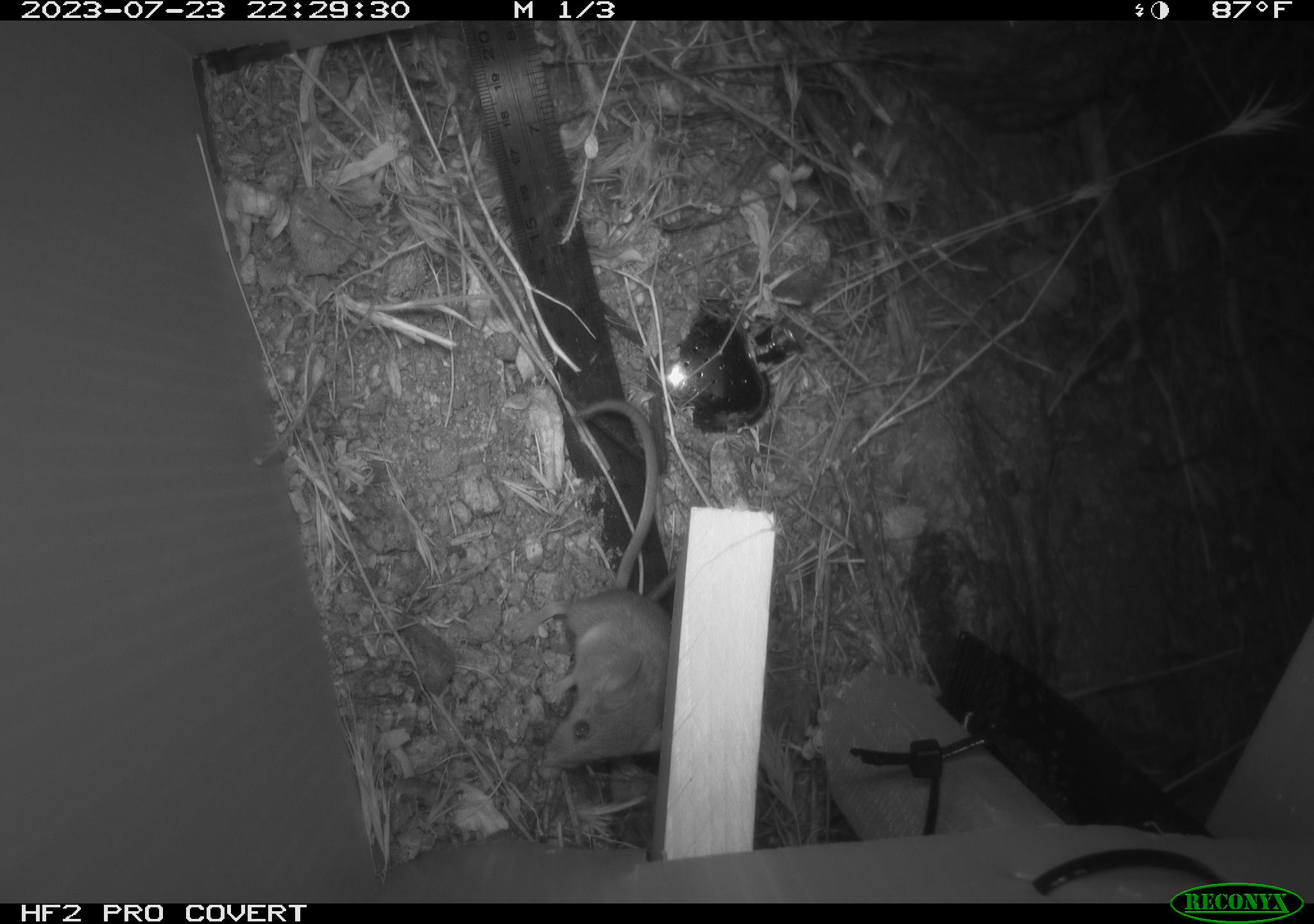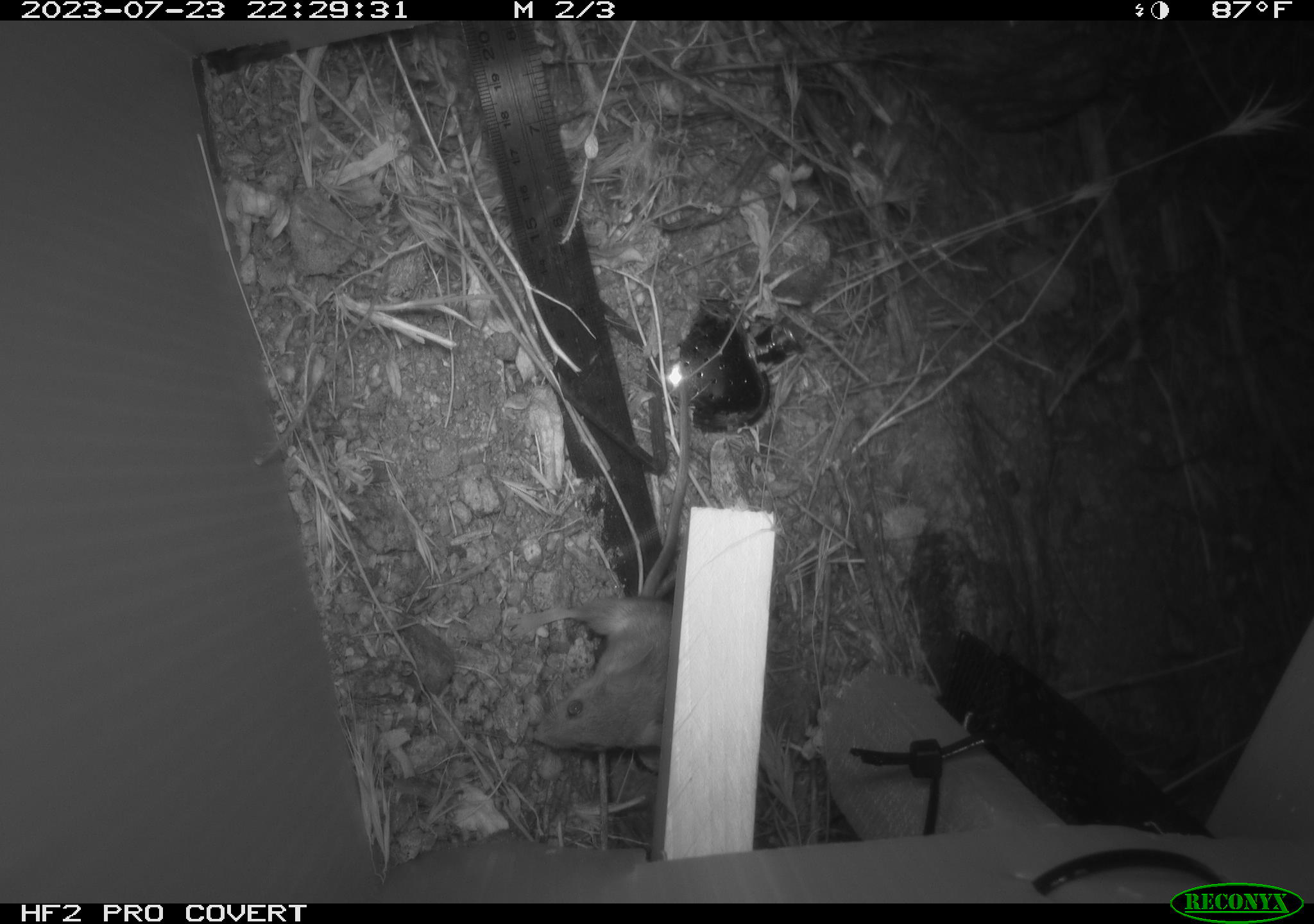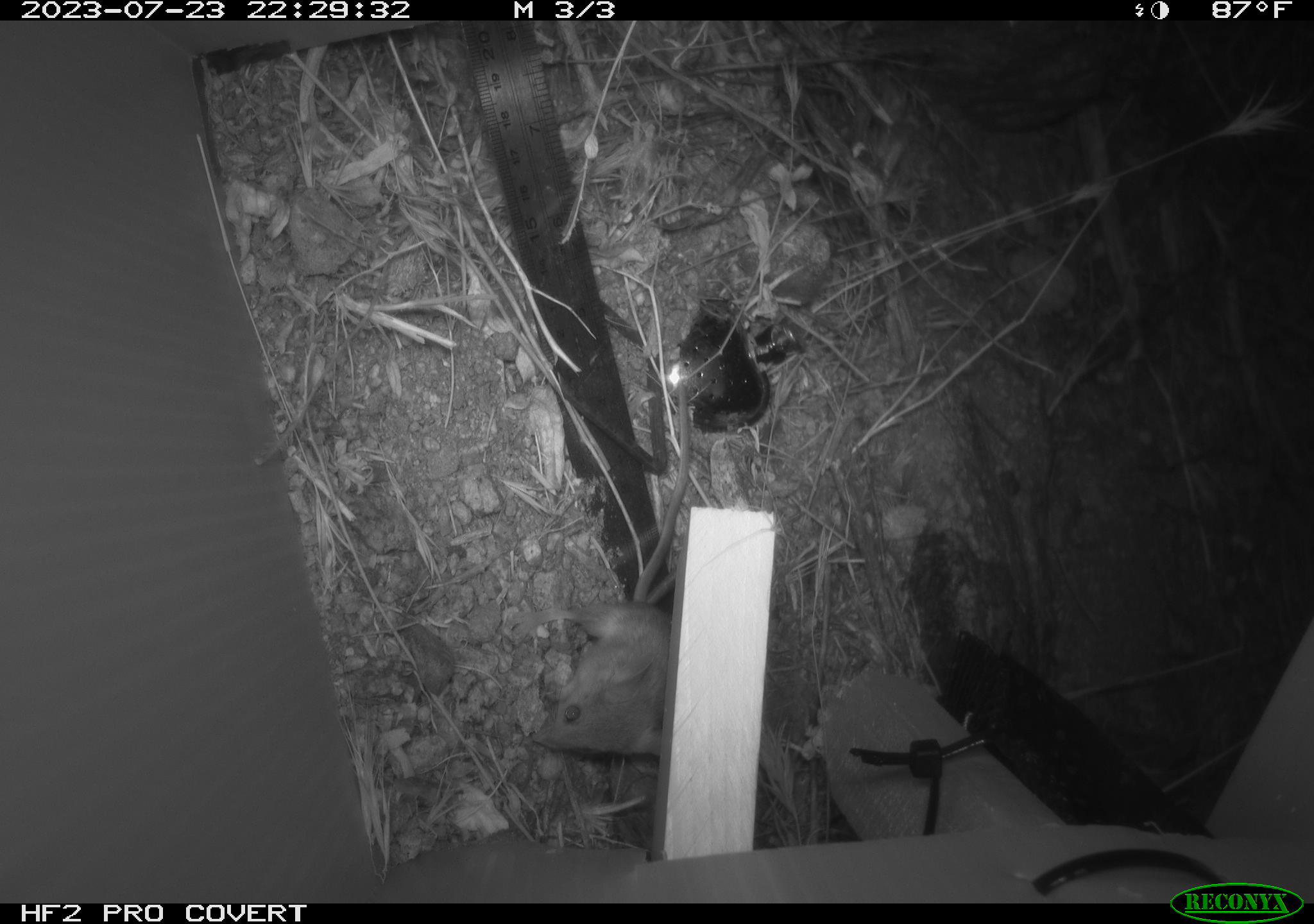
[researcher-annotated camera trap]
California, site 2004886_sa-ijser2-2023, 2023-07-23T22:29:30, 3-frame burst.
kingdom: Animalia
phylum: Chordata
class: Mammalia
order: Rodentia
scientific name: Rodentia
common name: mouse species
Mouse species (Rodentia).